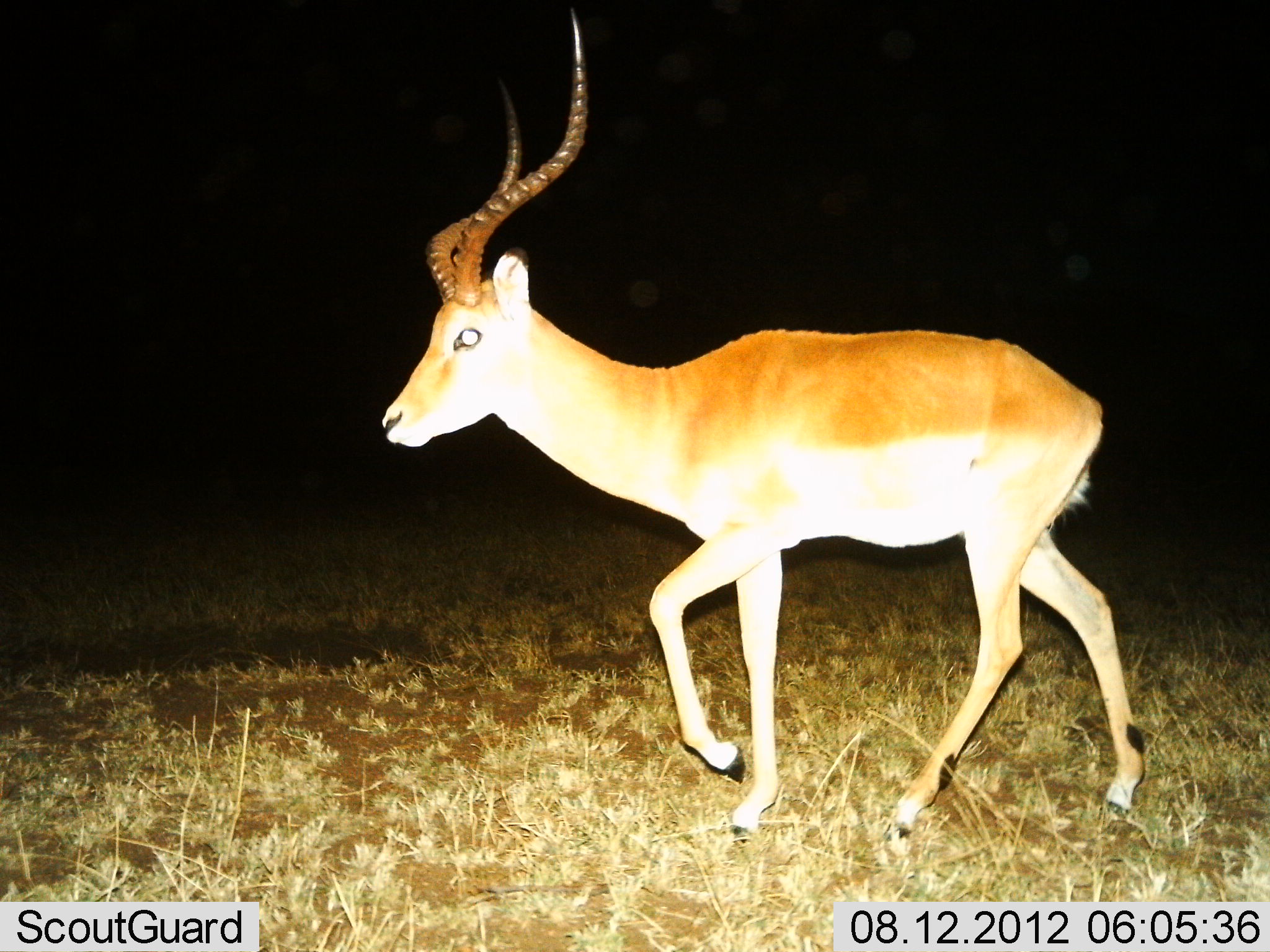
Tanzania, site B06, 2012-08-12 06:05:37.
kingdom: Animalia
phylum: Chordata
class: Mammalia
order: Artiodactyla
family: Bovidae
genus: Aepyceros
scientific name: Aepyceros melampus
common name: impala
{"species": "impala (Aepyceros melampus)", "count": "1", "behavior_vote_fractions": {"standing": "0%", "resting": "0%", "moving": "100%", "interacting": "0%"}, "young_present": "0%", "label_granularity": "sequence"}